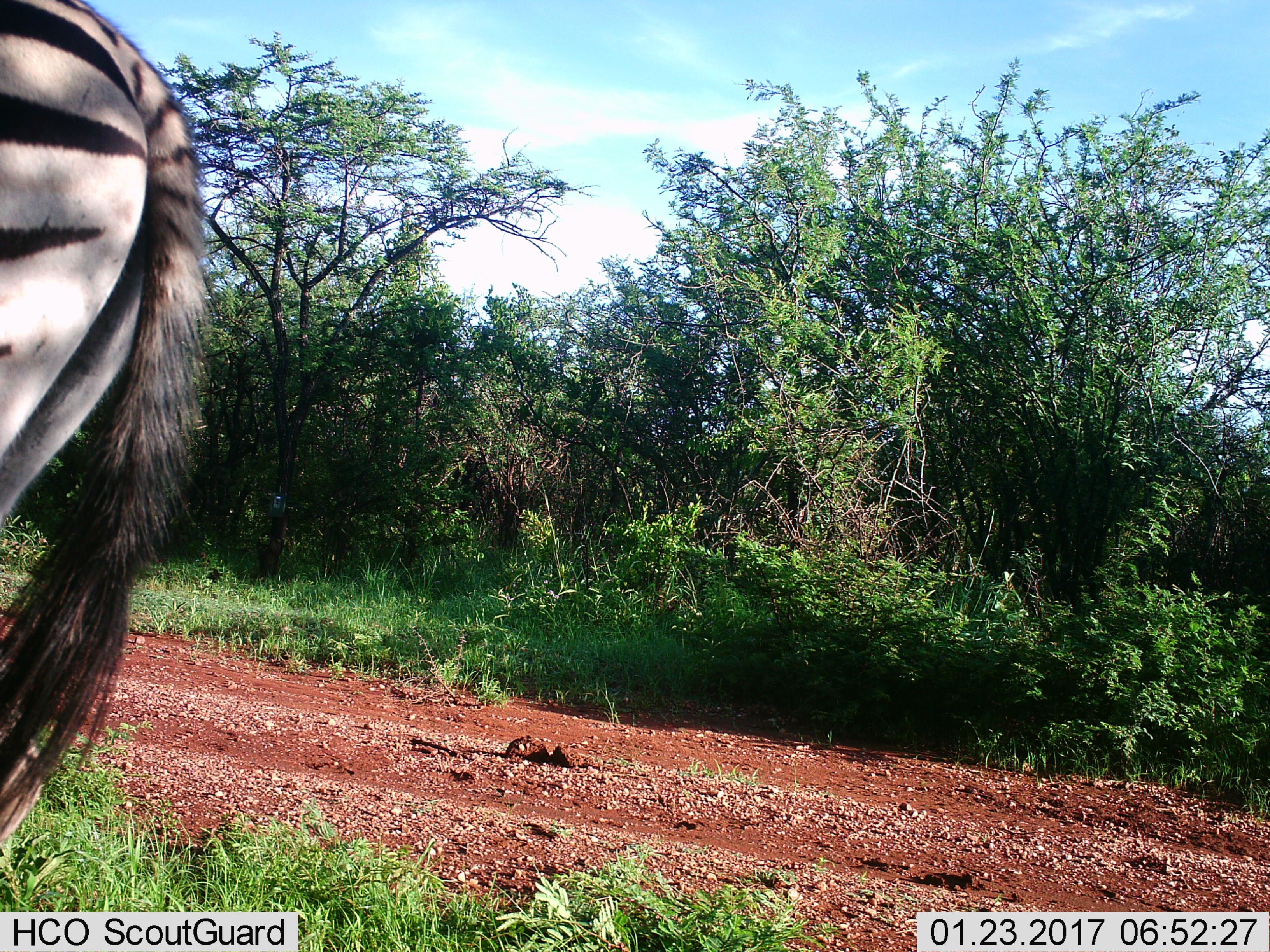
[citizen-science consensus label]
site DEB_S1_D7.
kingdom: Animalia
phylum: Chordata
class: Mammalia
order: Perissodactyla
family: Equidae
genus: Equus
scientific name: Equus quagga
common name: plains zebra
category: zebraplains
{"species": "zebraplains (plains zebra) (Equus quagga)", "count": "1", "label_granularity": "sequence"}